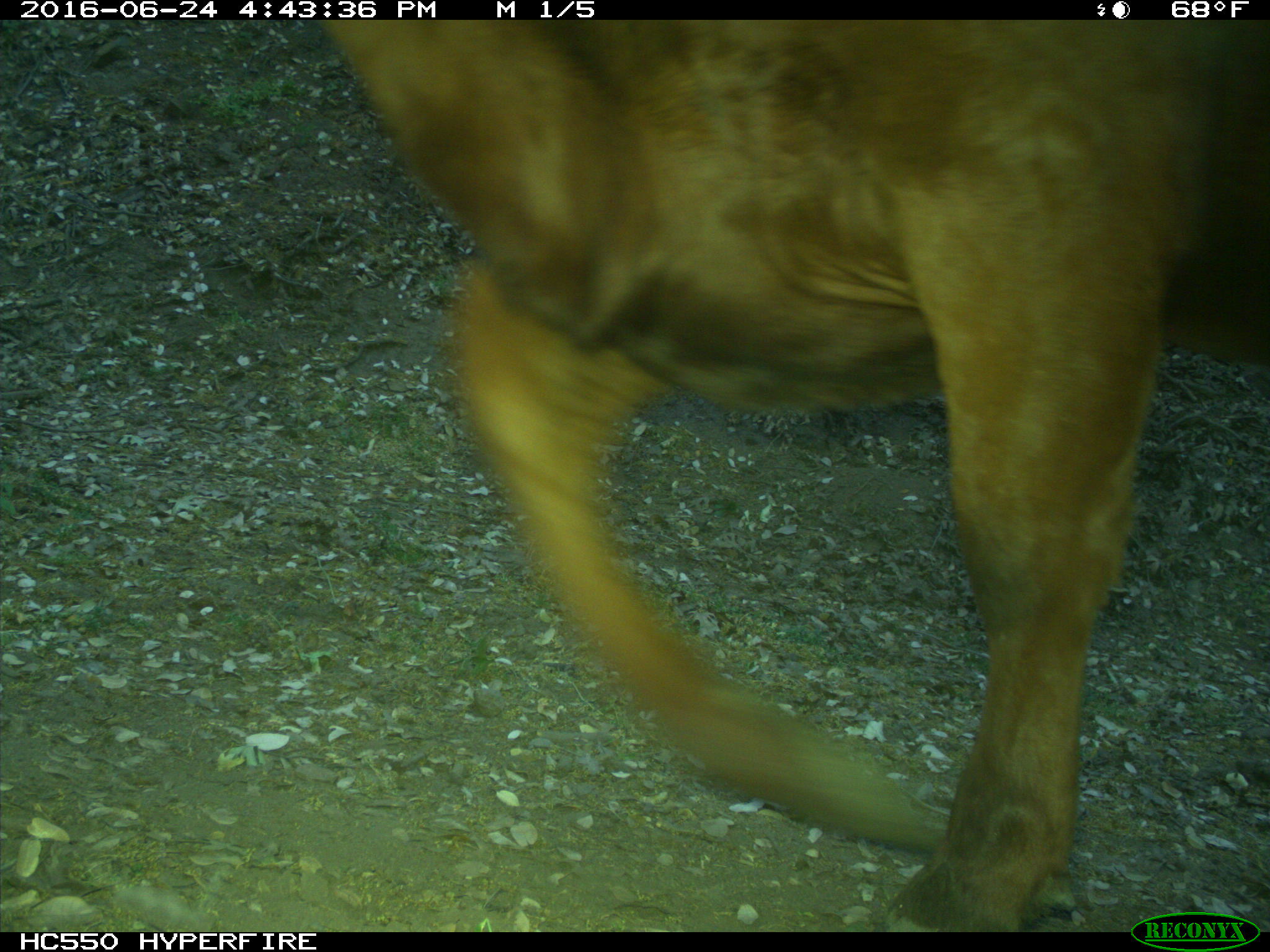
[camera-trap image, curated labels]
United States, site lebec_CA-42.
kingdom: Animalia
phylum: Chordata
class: Mammalia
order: Artiodactyla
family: Bovidae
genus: Bos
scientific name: Bos taurus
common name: domestic cow